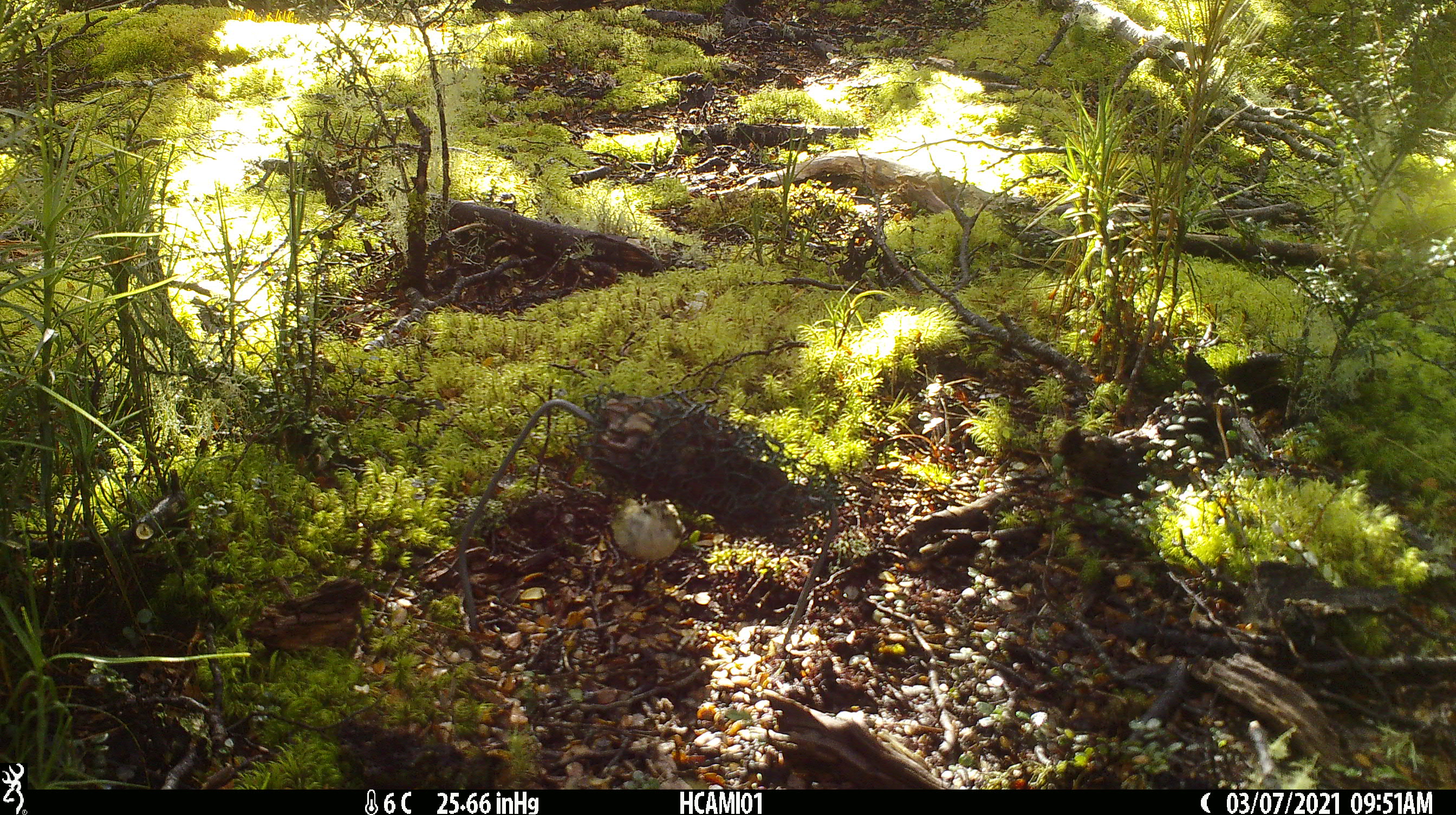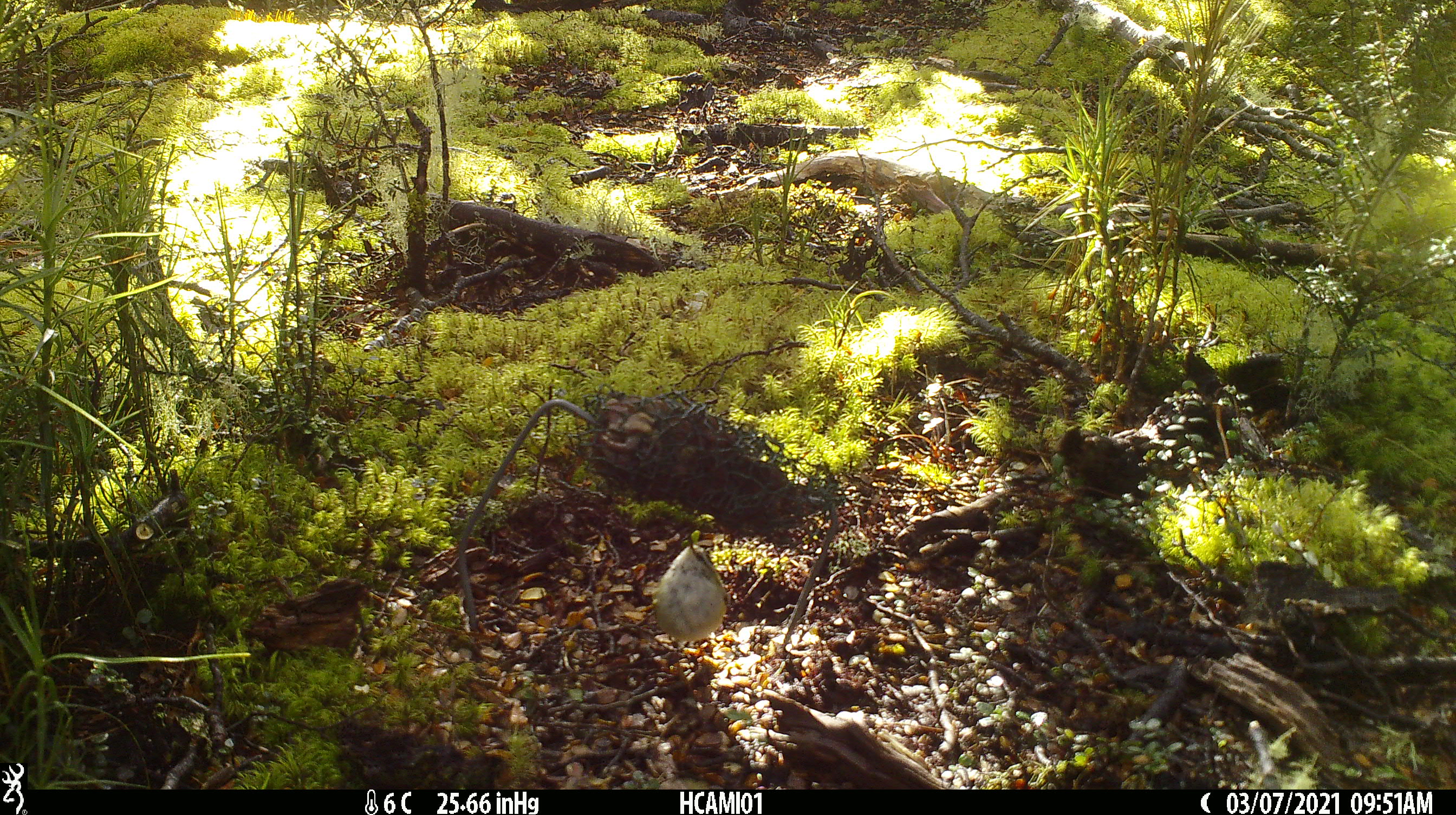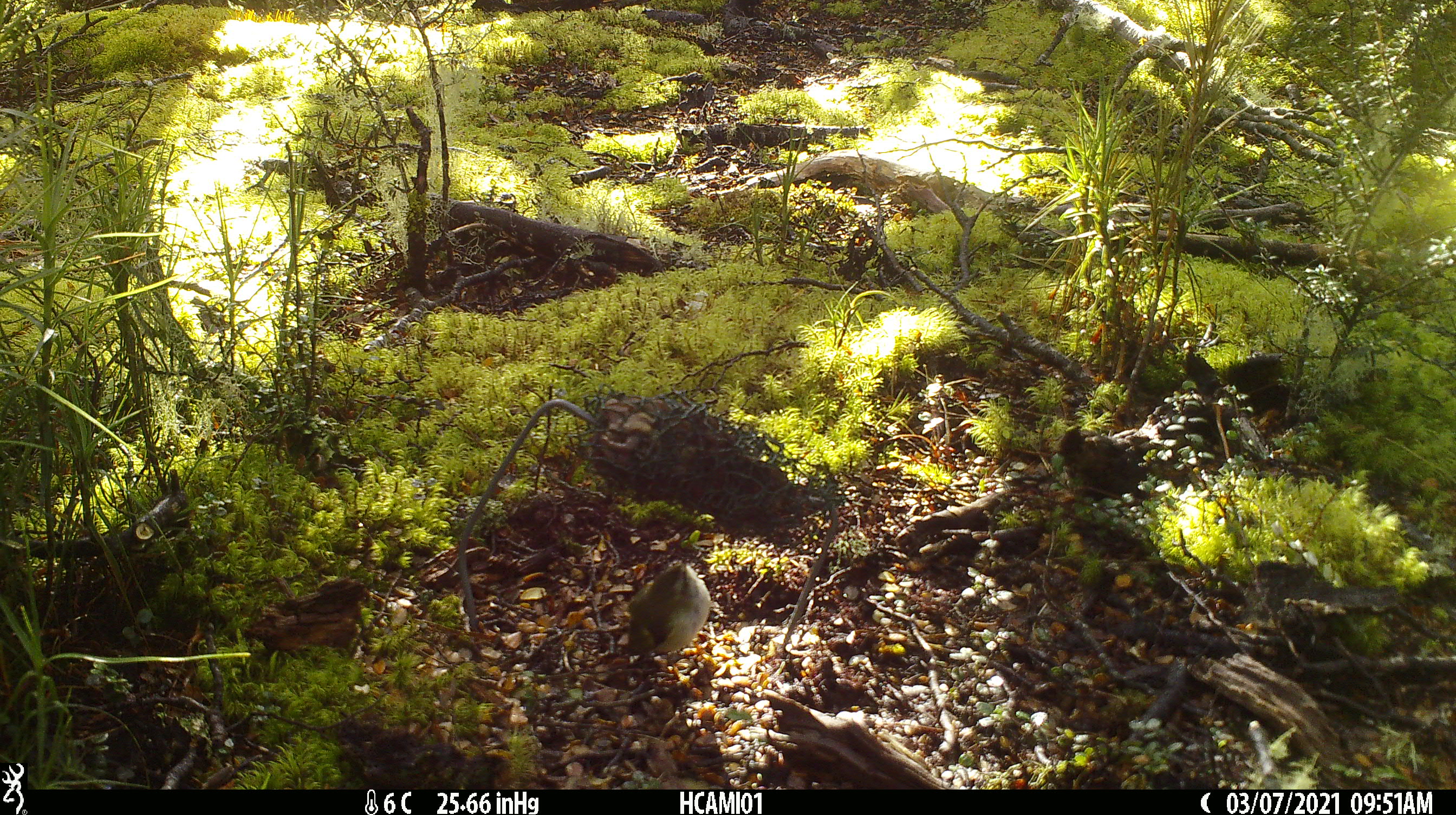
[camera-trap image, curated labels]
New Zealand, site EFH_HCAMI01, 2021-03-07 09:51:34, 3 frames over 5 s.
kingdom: Animalia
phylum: Chordata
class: Aves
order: Passeriformes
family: Acanthisittidae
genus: Acanthisitta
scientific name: Acanthisitta chloris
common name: rifleman